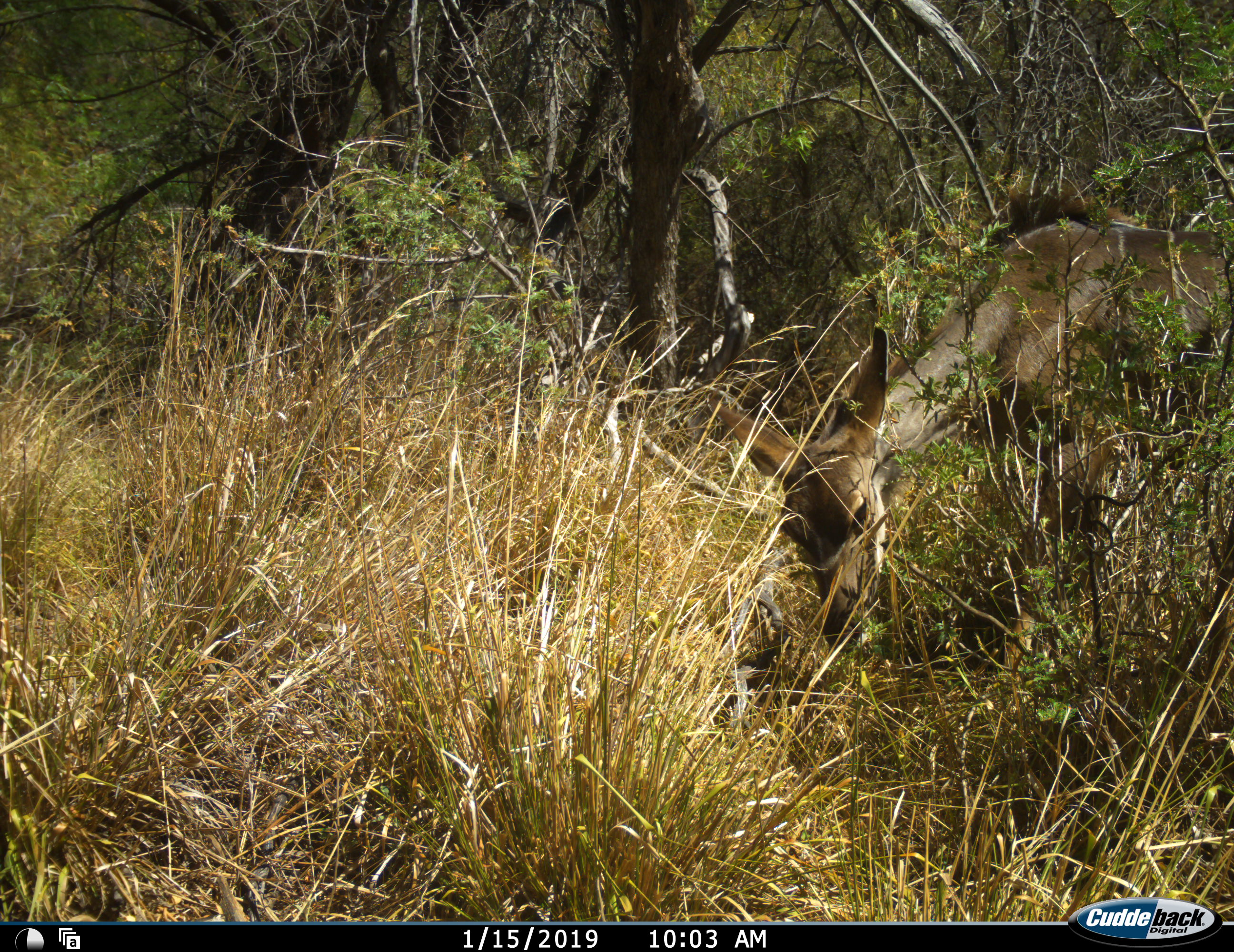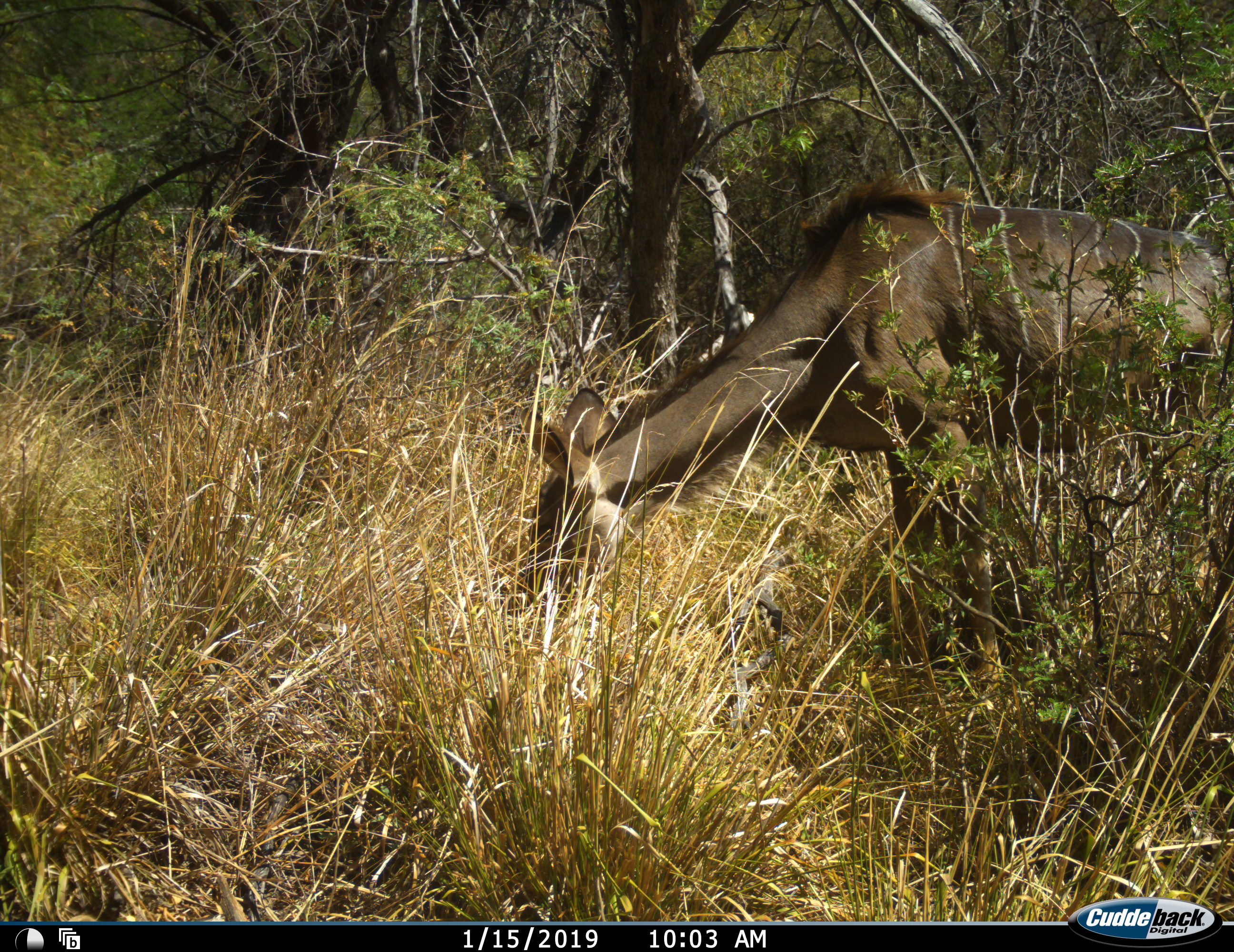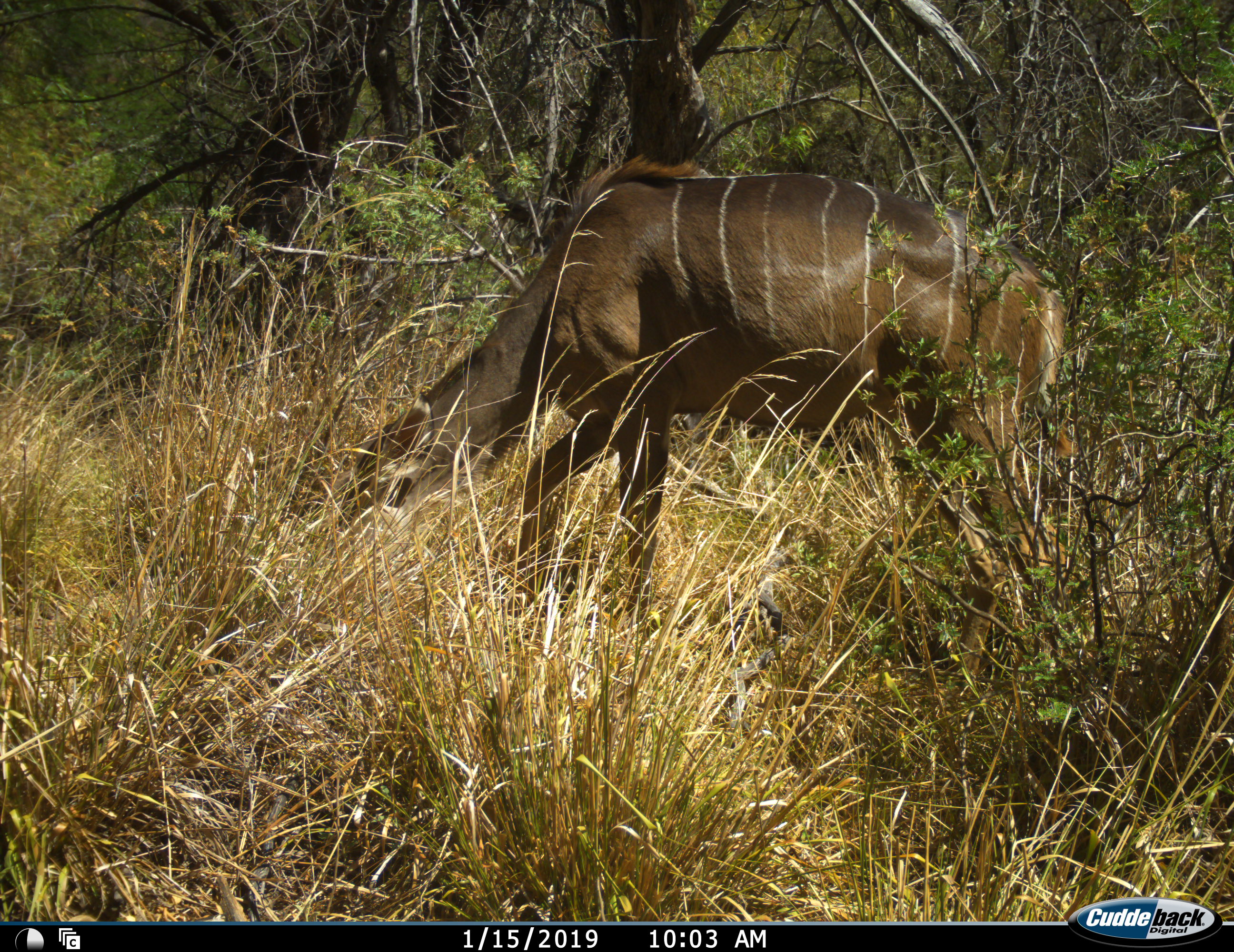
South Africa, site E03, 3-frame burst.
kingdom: Animalia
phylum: Chordata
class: Mammalia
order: Artiodactyla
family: Bovidae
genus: Tragelaphus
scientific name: Tragelaphus strepsiceros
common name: greater kudu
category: kudu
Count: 1.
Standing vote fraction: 0%.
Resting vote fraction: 0%.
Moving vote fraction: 75%.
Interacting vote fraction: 0%.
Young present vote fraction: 0%.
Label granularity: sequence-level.